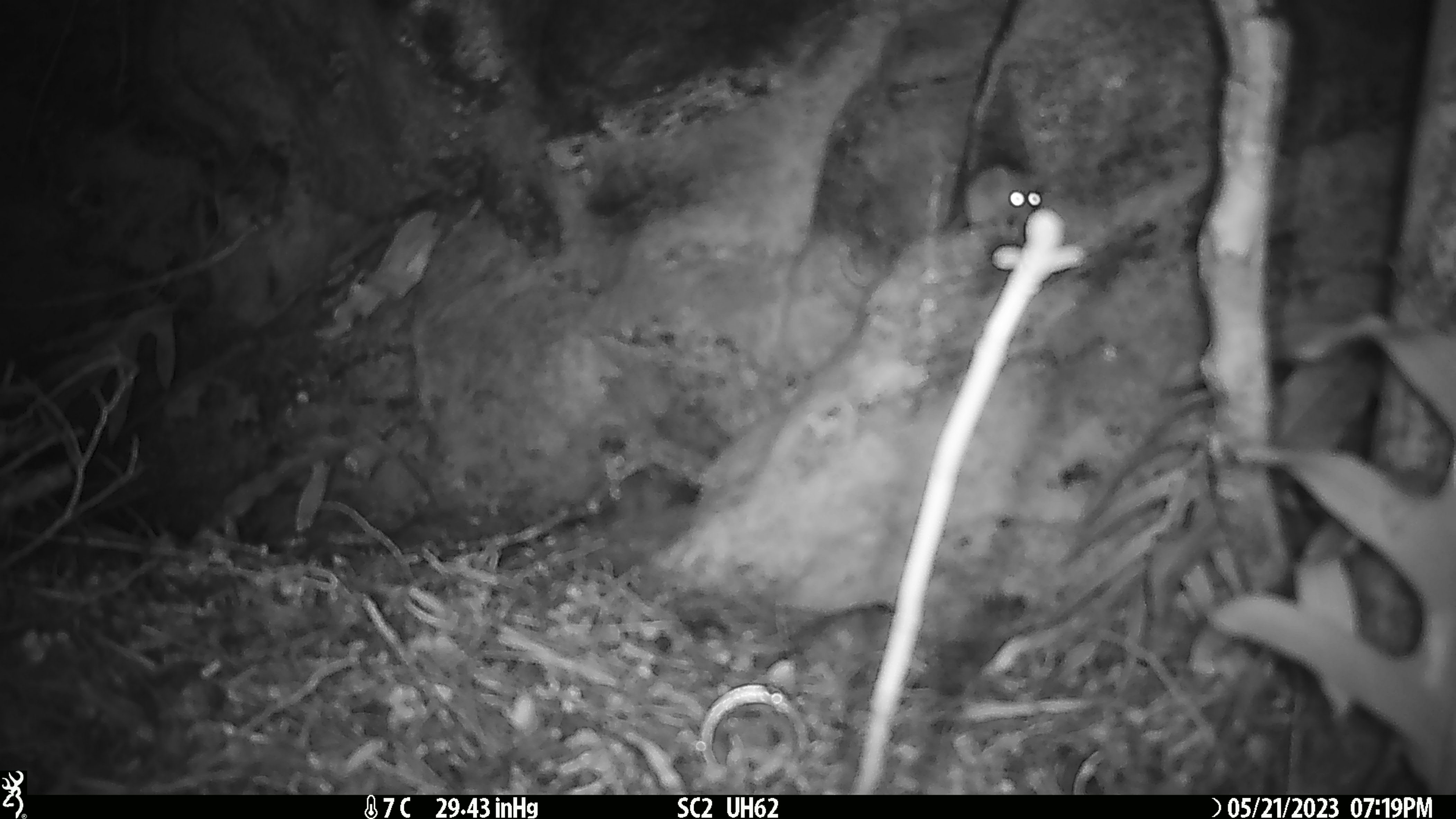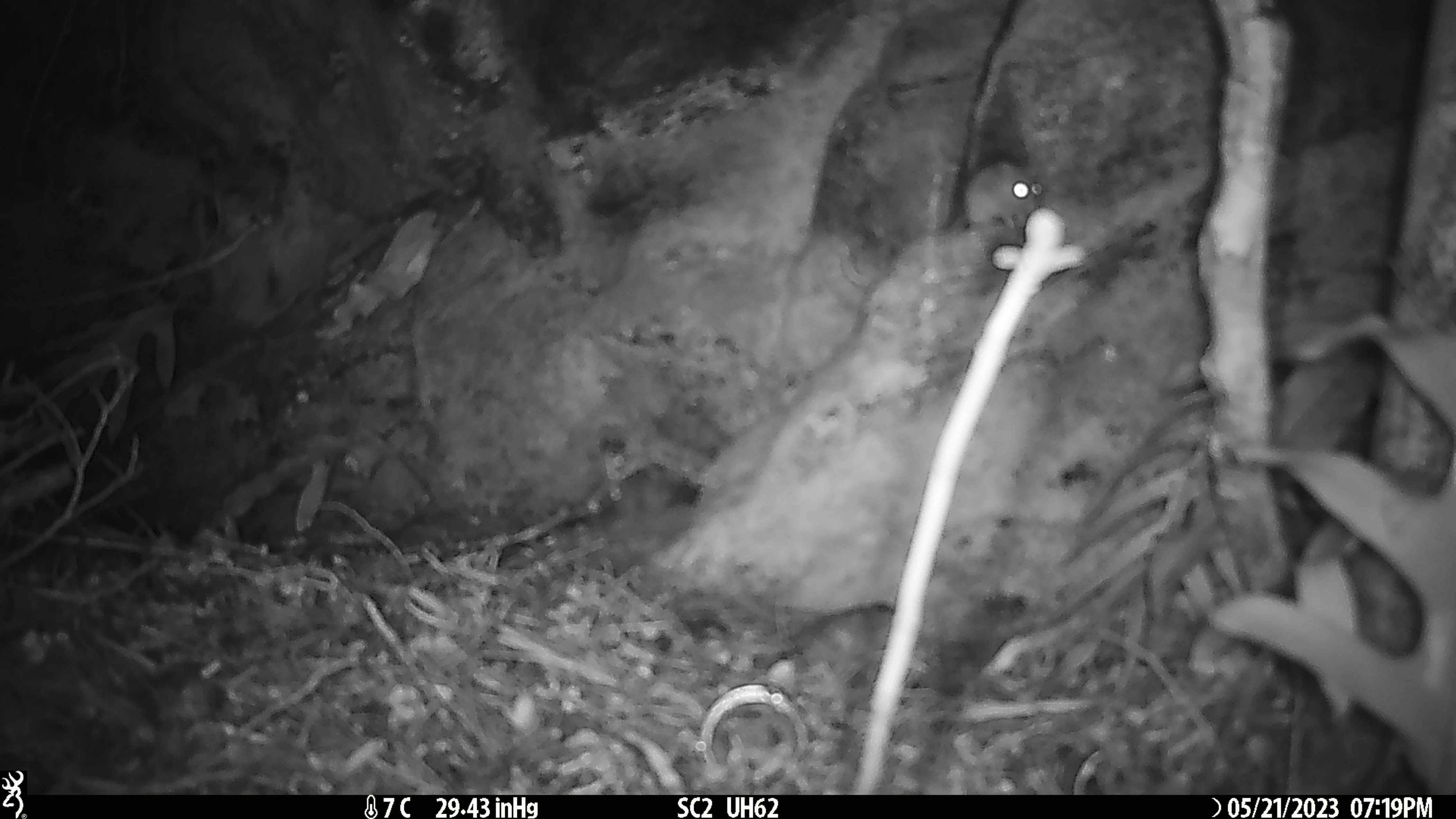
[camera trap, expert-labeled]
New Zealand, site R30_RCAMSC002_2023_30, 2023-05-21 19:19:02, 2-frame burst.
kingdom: Animalia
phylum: Chordata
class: Mammalia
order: Rodentia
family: Muridae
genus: Mus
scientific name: Mus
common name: mouse